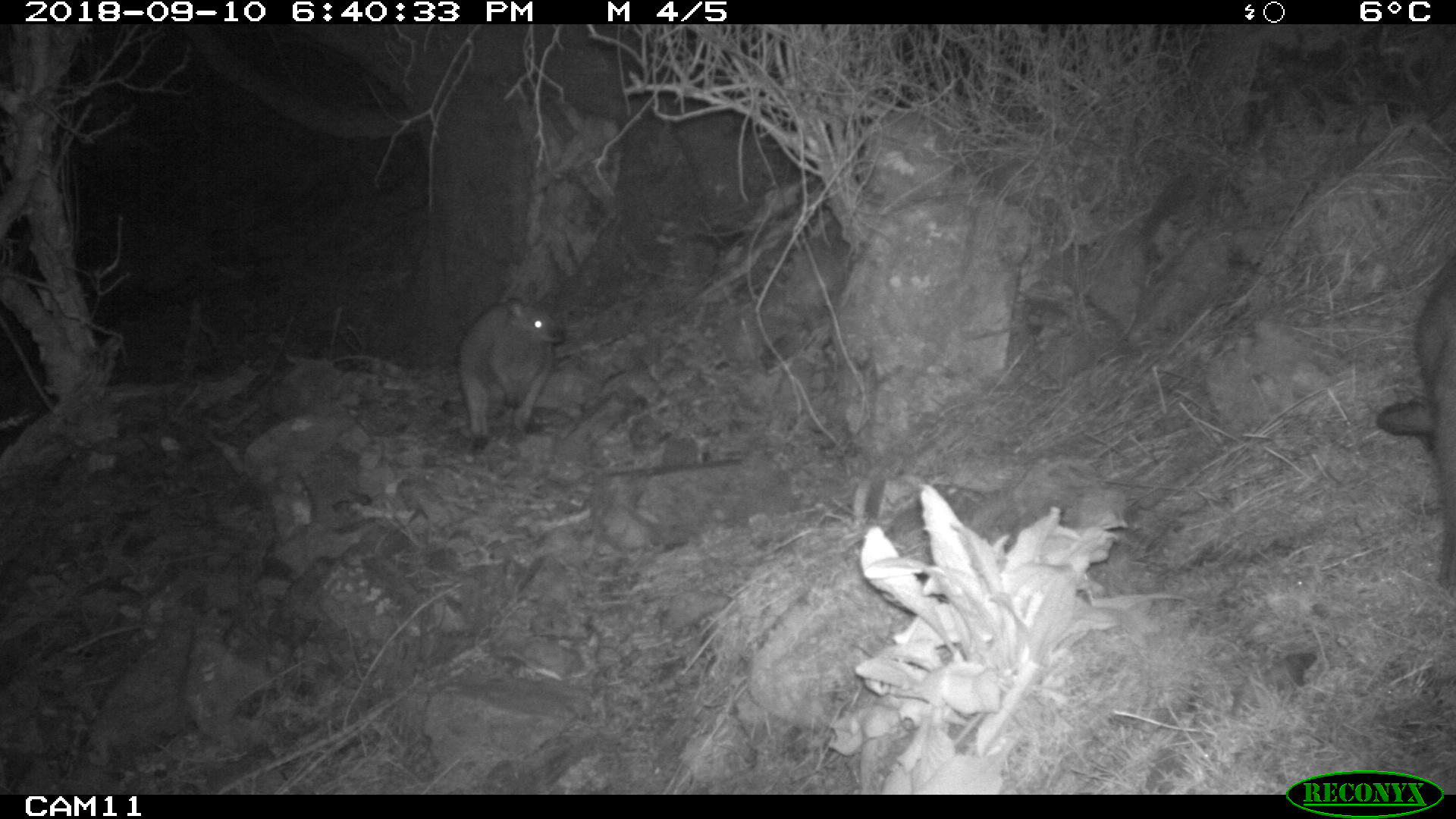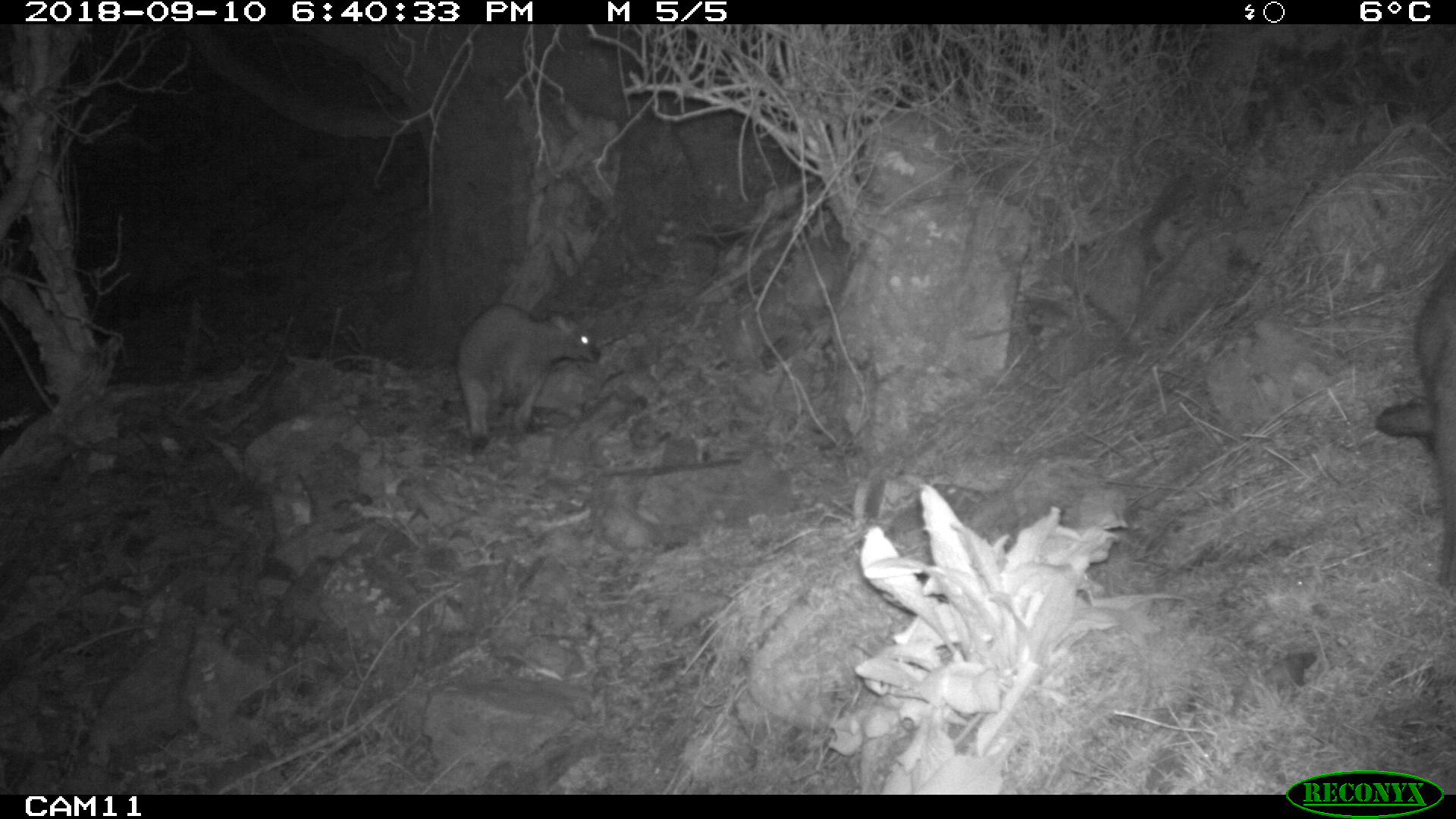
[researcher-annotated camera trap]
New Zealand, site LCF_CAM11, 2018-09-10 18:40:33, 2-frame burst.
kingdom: Animalia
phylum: Chordata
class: Mammalia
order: Diprotodontia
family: Macropodidae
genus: Notamacropus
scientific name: Notamacropus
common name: wallaby